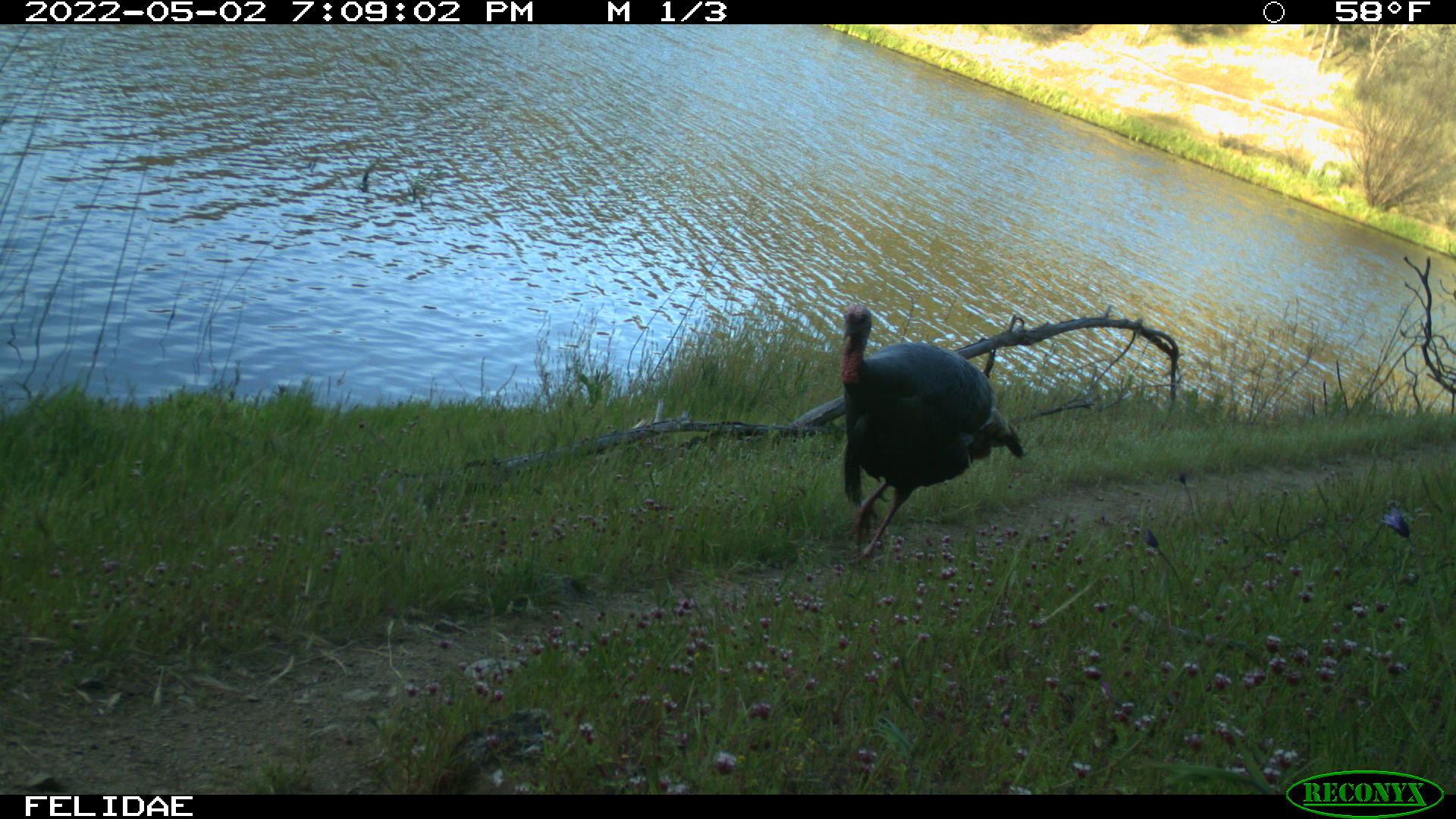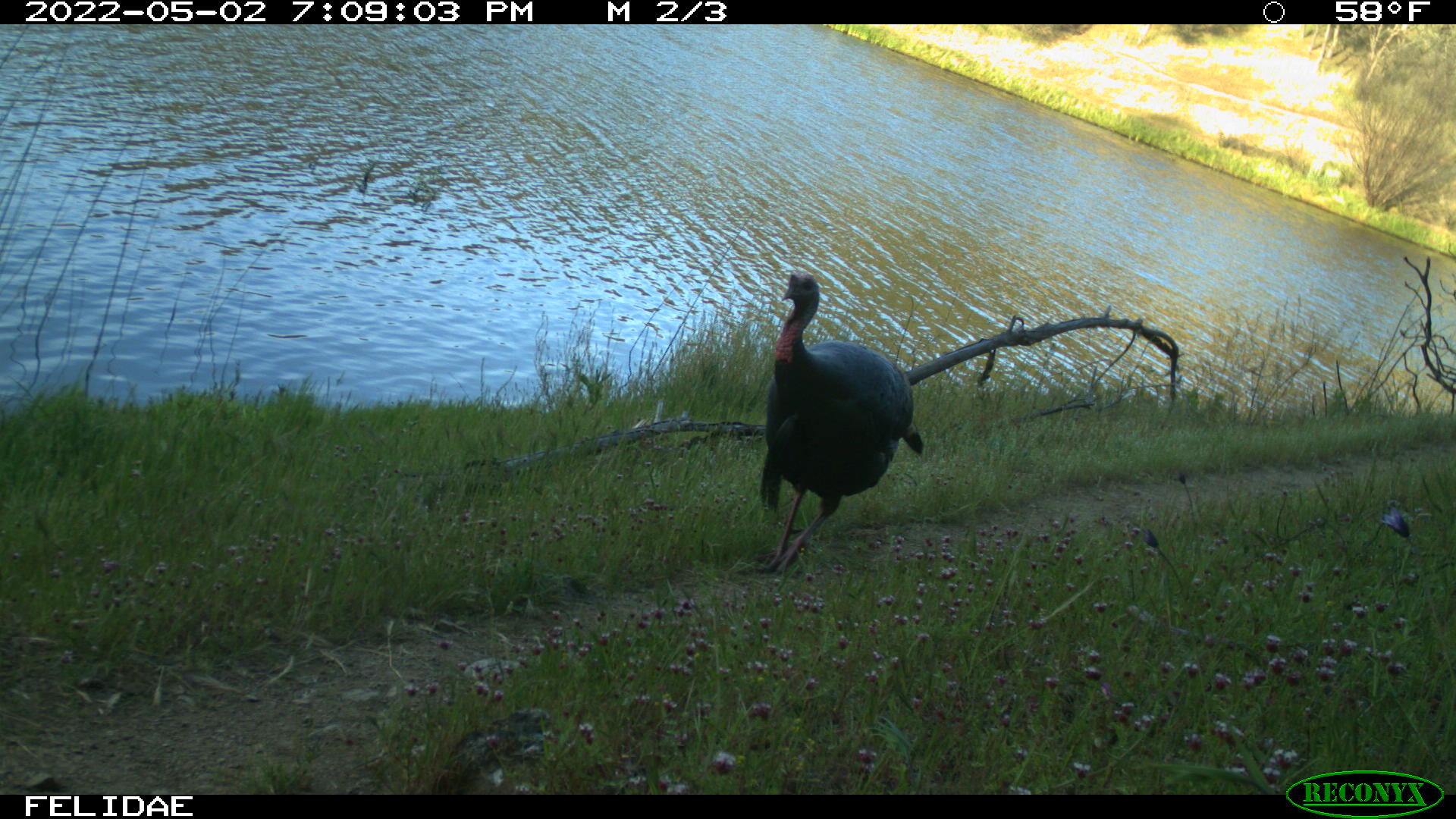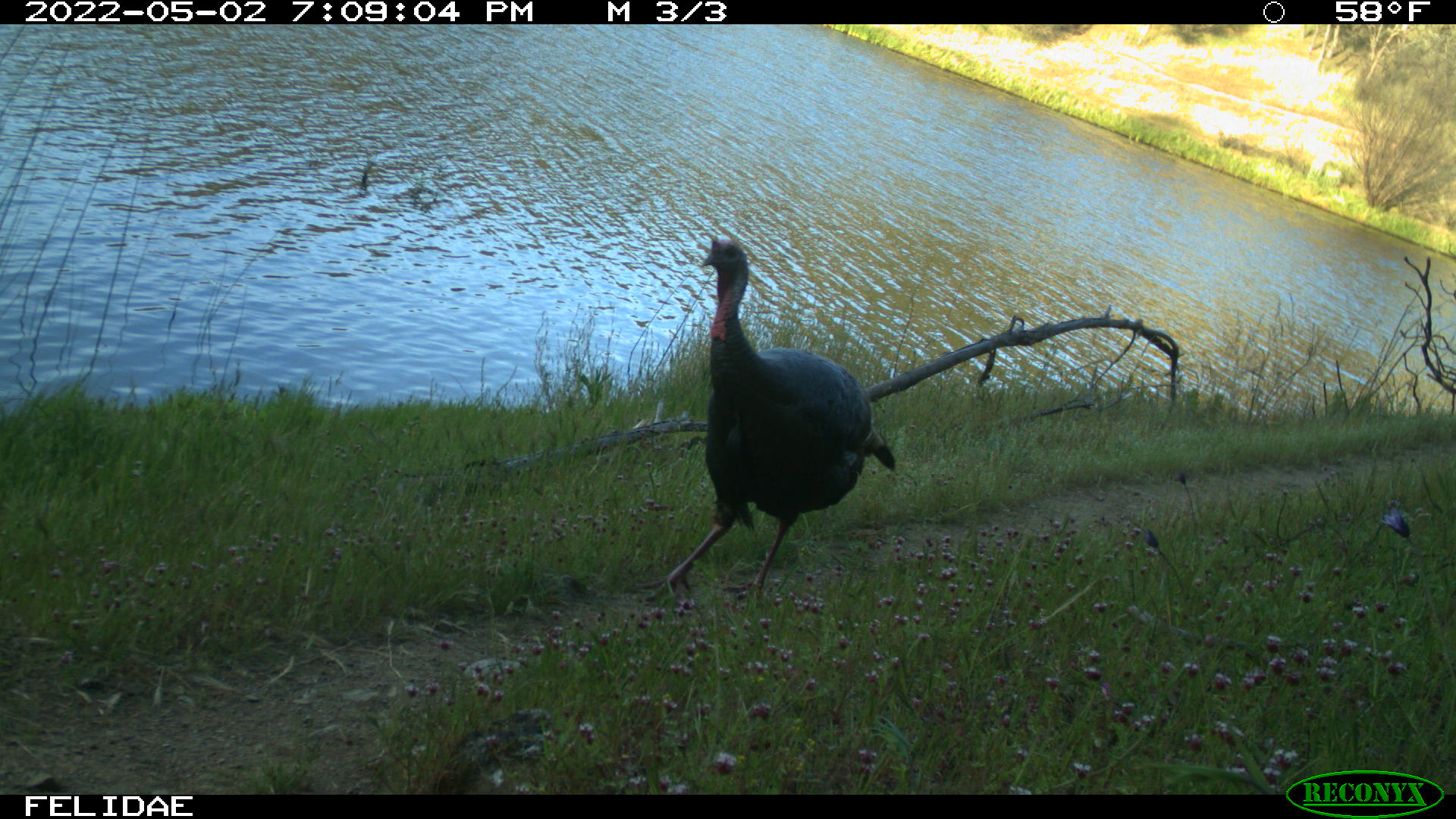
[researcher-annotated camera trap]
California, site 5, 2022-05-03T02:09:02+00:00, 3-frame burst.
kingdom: Animalia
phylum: Chordata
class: Aves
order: Galliformes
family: Phasianidae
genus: Meleagris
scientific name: Meleagris gallopavo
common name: turkey